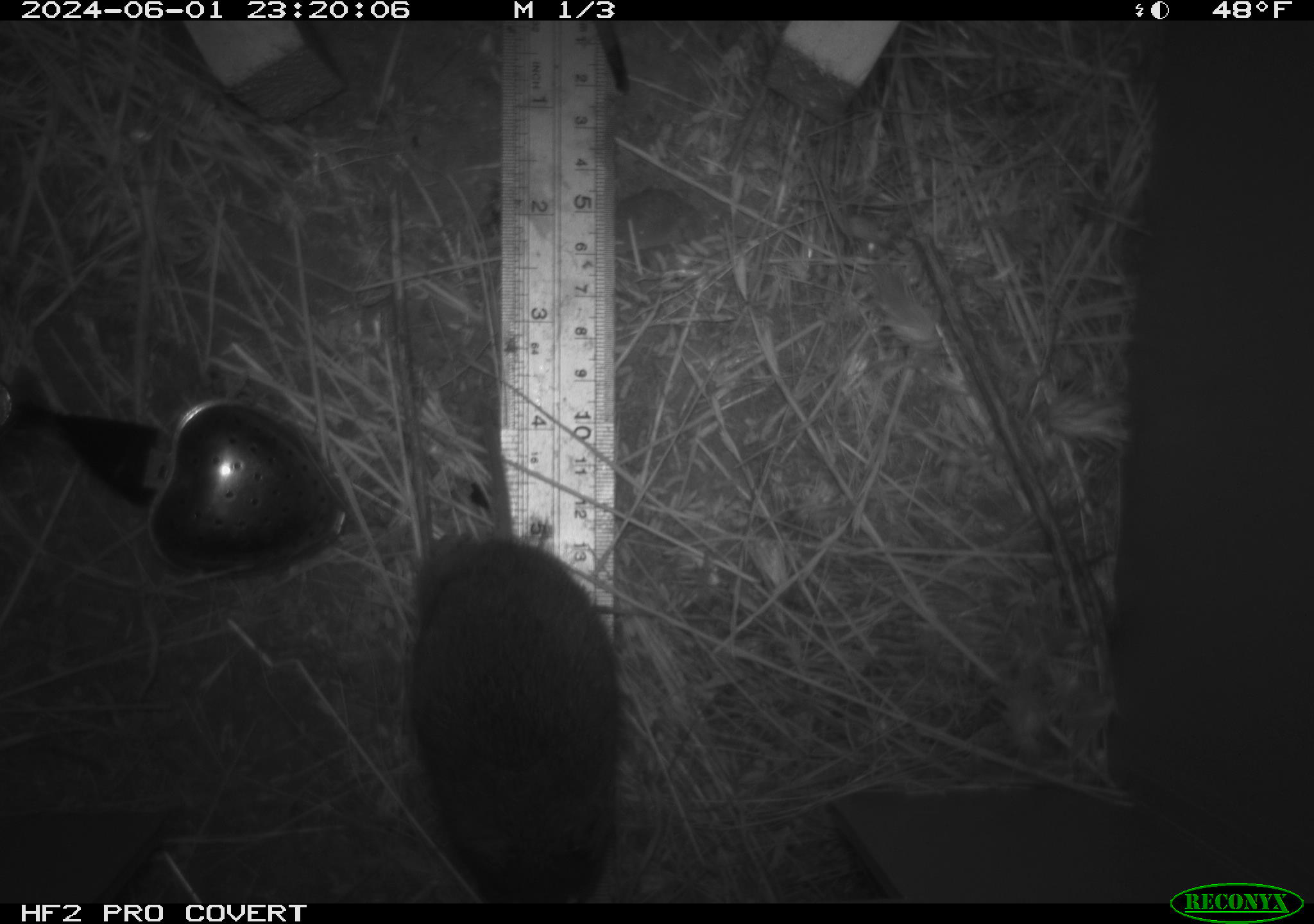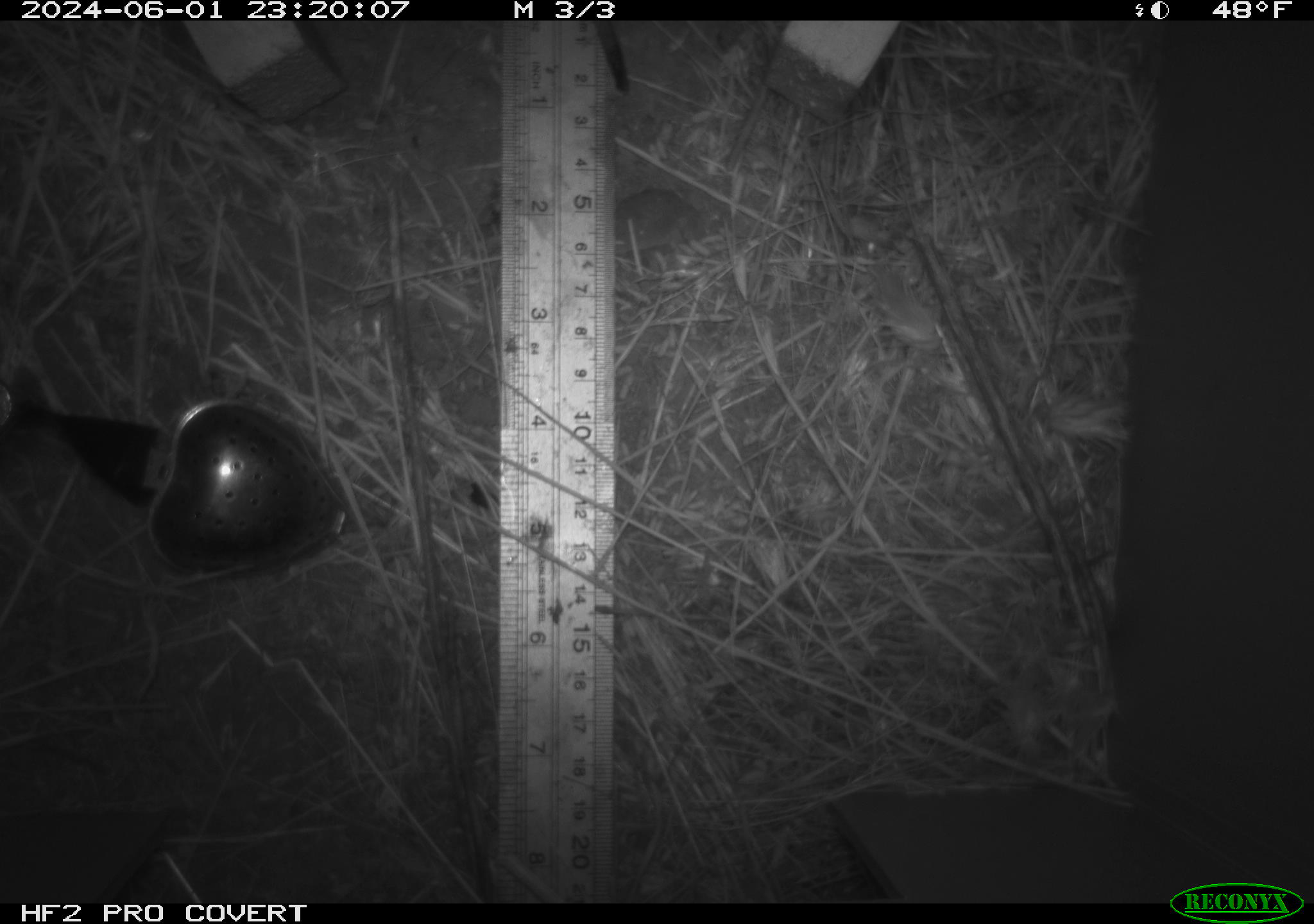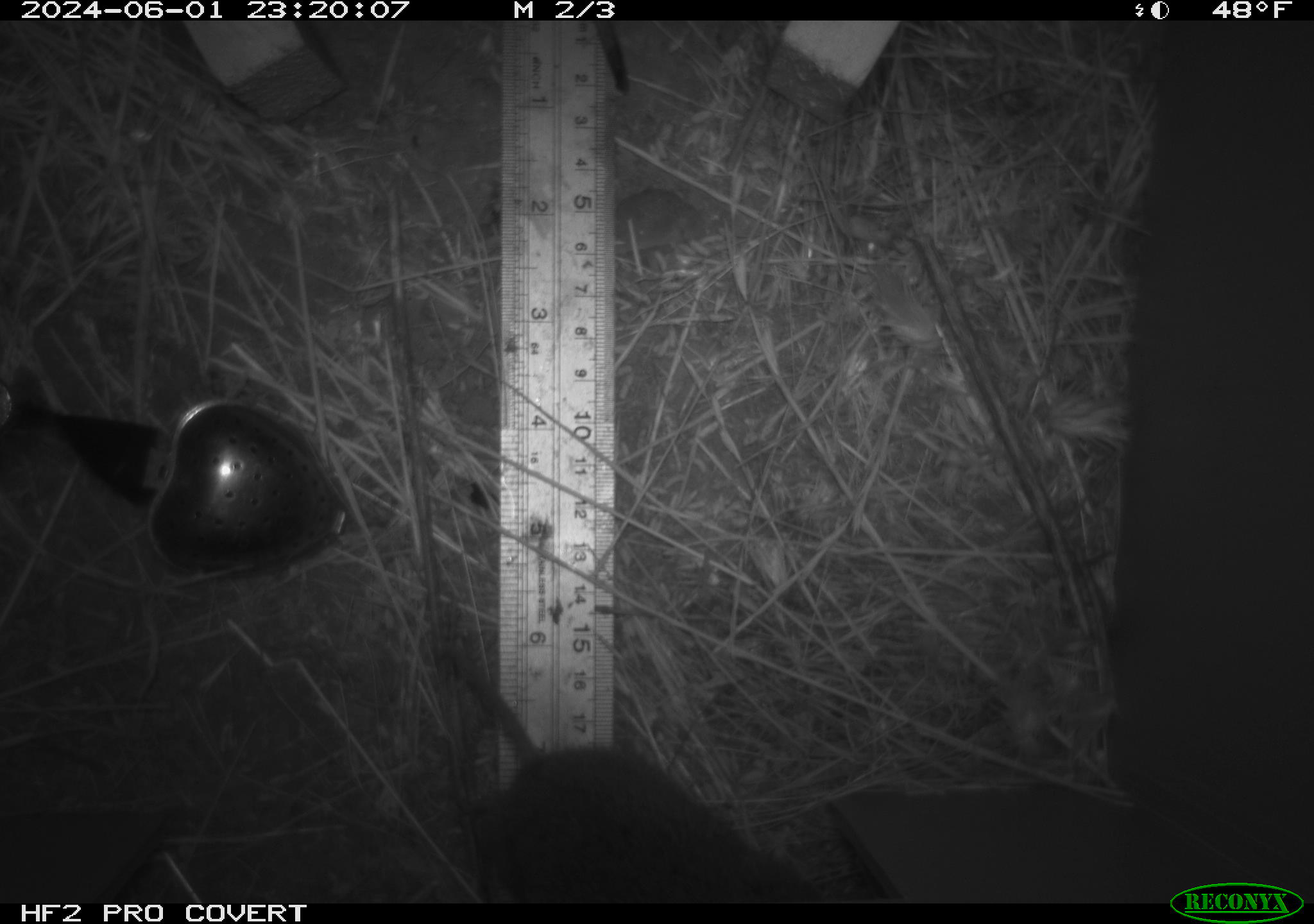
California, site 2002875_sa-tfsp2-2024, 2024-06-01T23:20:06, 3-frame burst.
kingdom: Animalia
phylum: Chordata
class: Mammalia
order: Rodentia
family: Cricetidae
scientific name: Arvicolinae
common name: voles, lemmings, and muskrats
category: arvicolinae subfamily